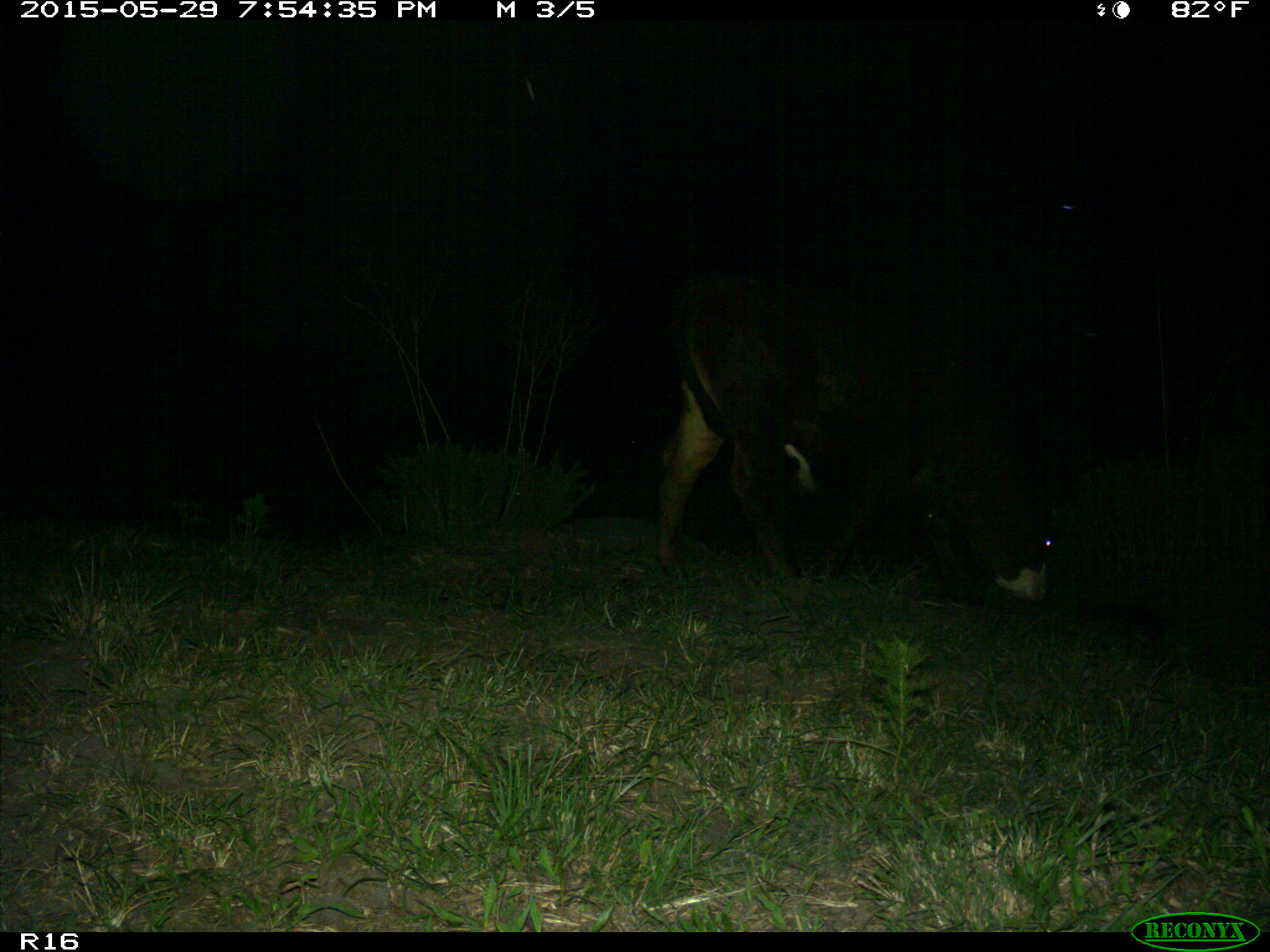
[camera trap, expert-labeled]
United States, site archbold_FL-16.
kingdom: Animalia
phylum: Chordata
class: Mammalia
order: Artiodactyla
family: Bovidae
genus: Bos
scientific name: Bos taurus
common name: domestic cow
Bos taurus (domestic cow).